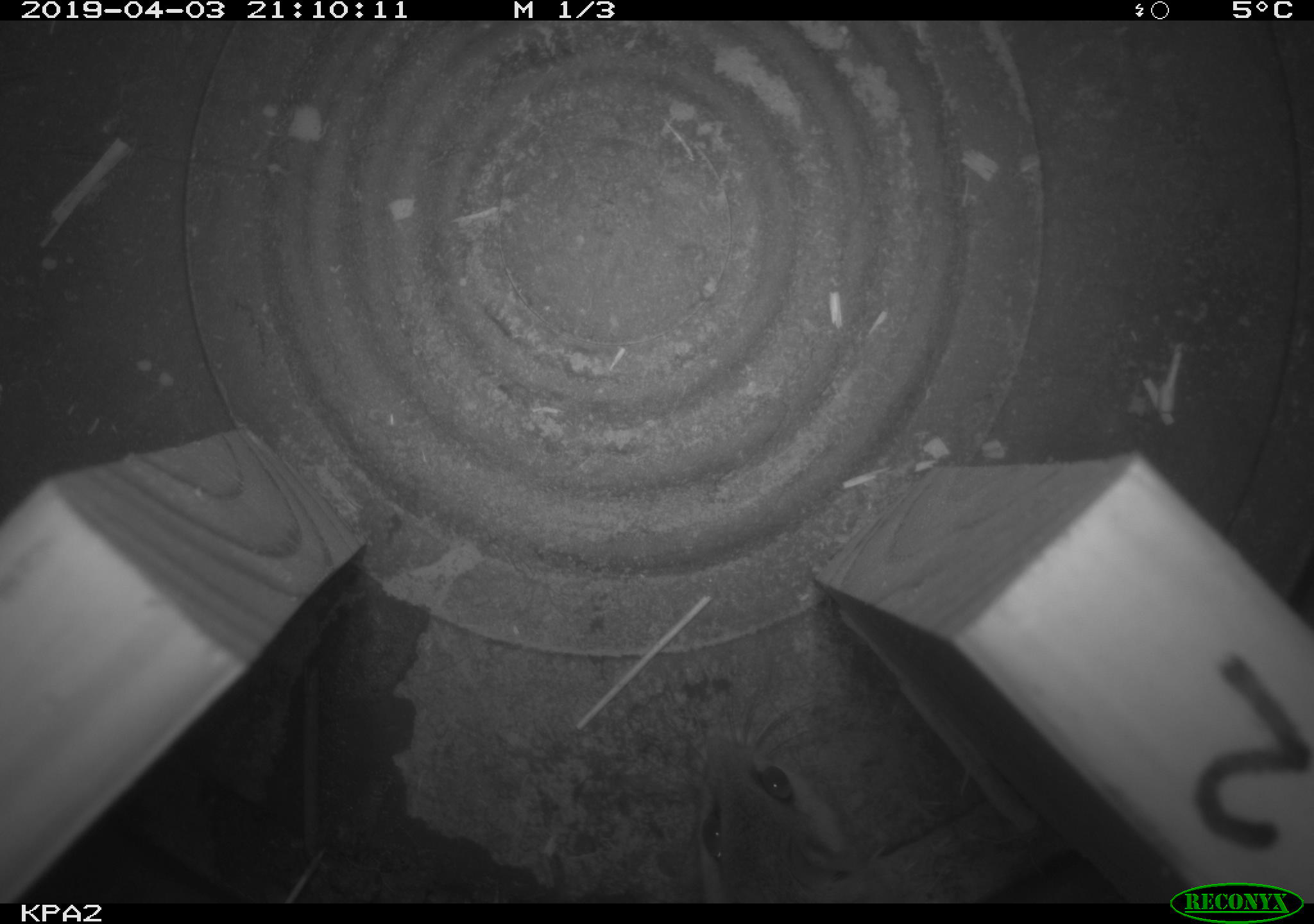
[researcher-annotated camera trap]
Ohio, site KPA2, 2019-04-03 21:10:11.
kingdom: Animalia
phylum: Chordata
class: Mammalia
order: Rodentia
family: Cricetidae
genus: Peromyscus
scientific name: Peromyscus leucopus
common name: white-footed mouse